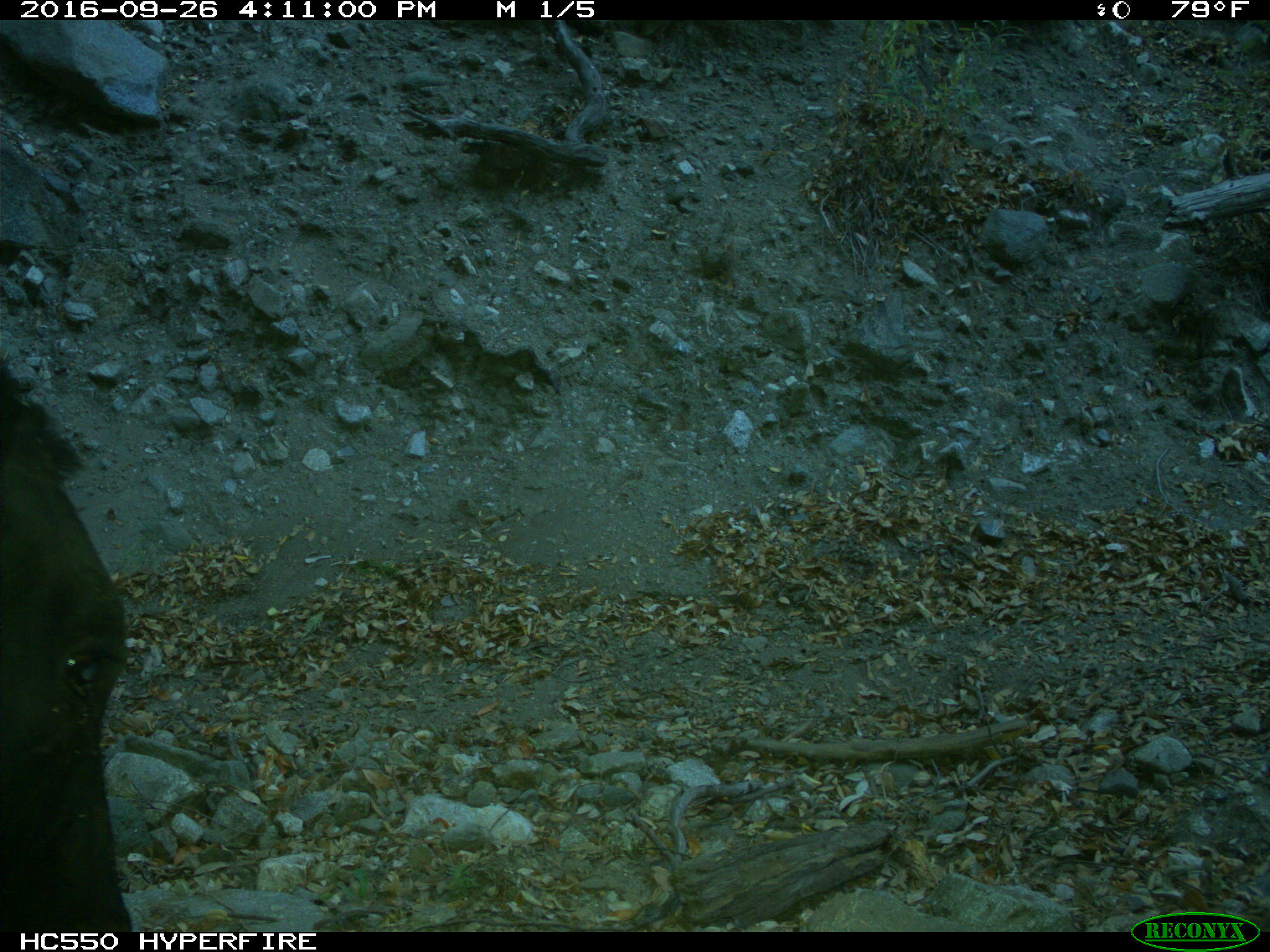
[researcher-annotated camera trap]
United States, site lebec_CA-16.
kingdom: Animalia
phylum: Chordata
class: Mammalia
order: Artiodactyla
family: Bovidae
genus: Bos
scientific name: Bos taurus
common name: domestic cow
Bos taurus (domestic cow).